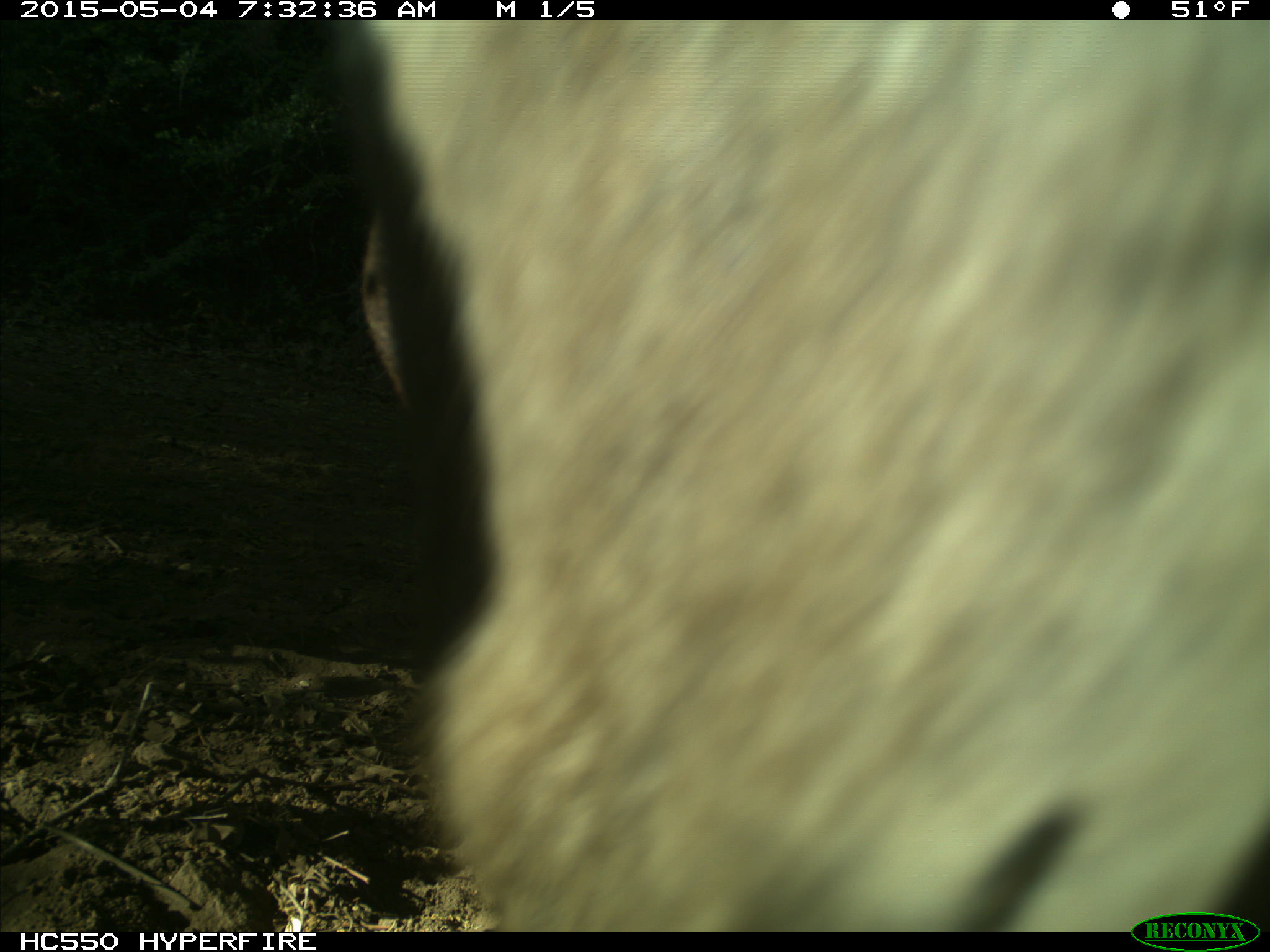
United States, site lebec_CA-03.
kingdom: Animalia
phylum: Chordata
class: Mammalia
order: Artiodactyla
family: Bovidae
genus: Bos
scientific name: Bos taurus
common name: domestic cow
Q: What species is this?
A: Bos taurus (domestic cow).